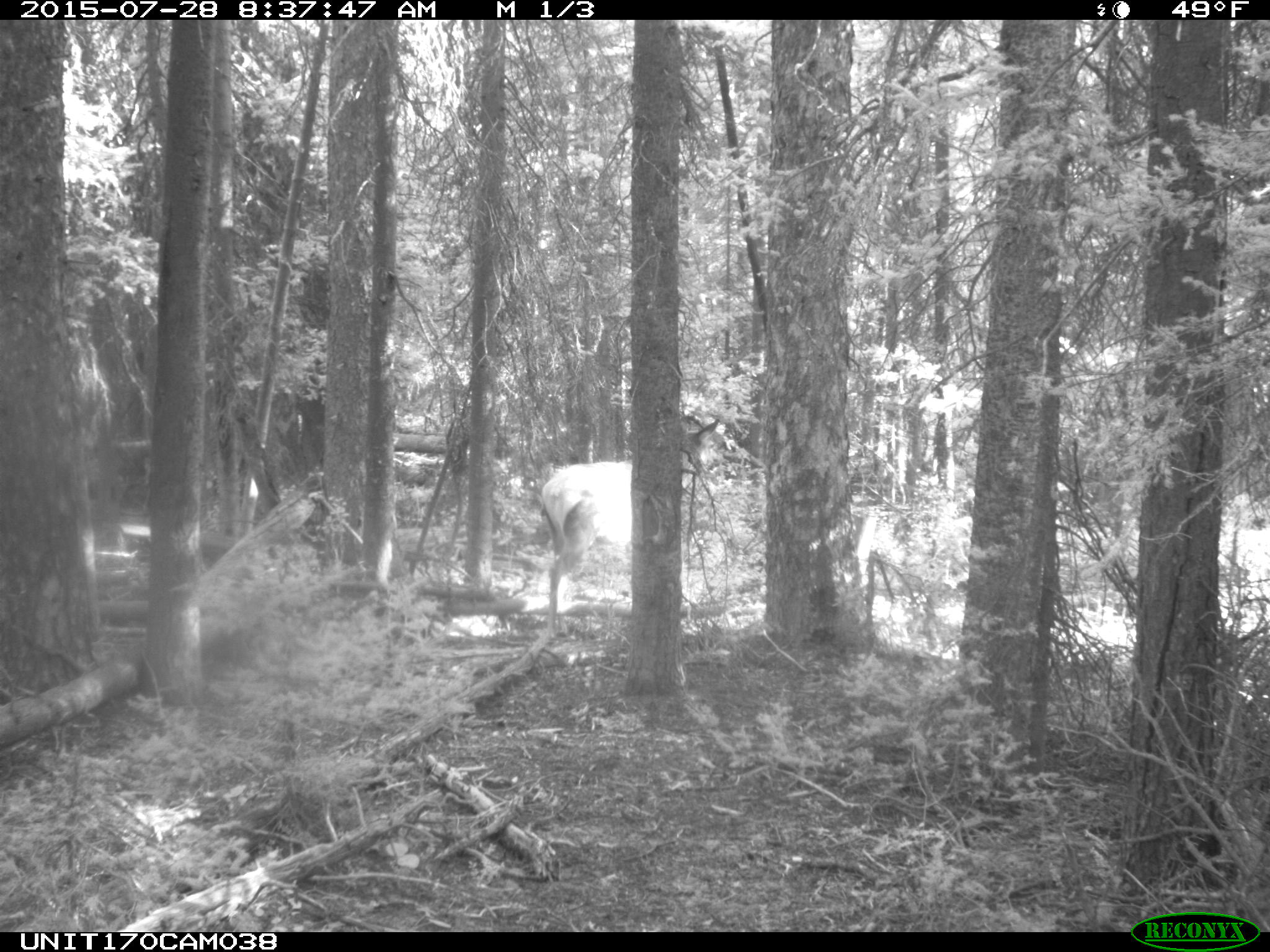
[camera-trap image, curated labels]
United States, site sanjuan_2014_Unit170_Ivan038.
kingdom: Animalia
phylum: Chordata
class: Mammalia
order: Artiodactyla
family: Cervidae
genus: Cervus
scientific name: Cervus elaphus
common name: red deer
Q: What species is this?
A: Cervus elaphus (red deer).